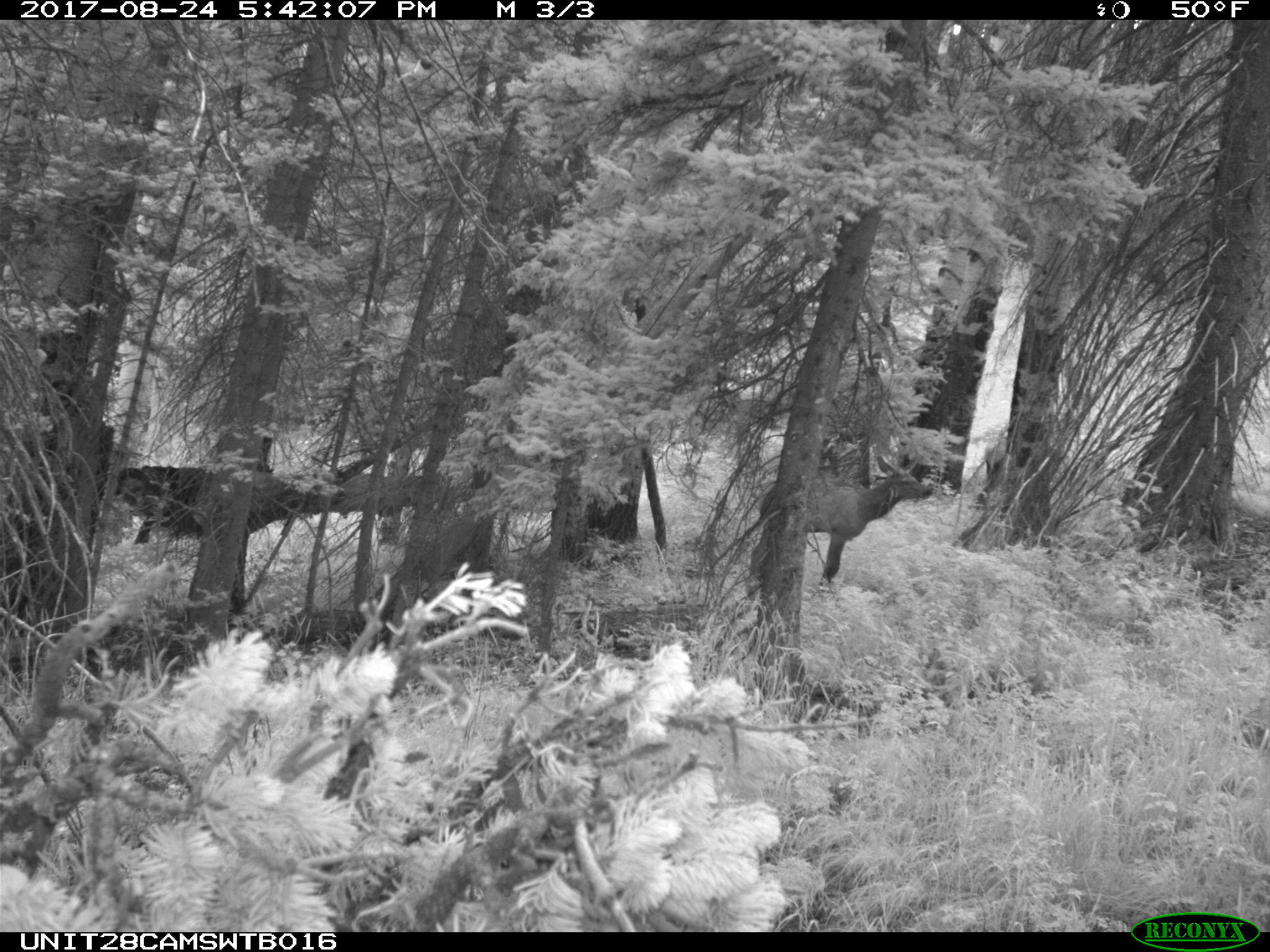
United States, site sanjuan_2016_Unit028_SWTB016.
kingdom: Animalia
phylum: Chordata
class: Mammalia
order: Artiodactyla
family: Cervidae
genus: Cervus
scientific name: Cervus elaphus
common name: red deer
Cervus elaphus (red deer).